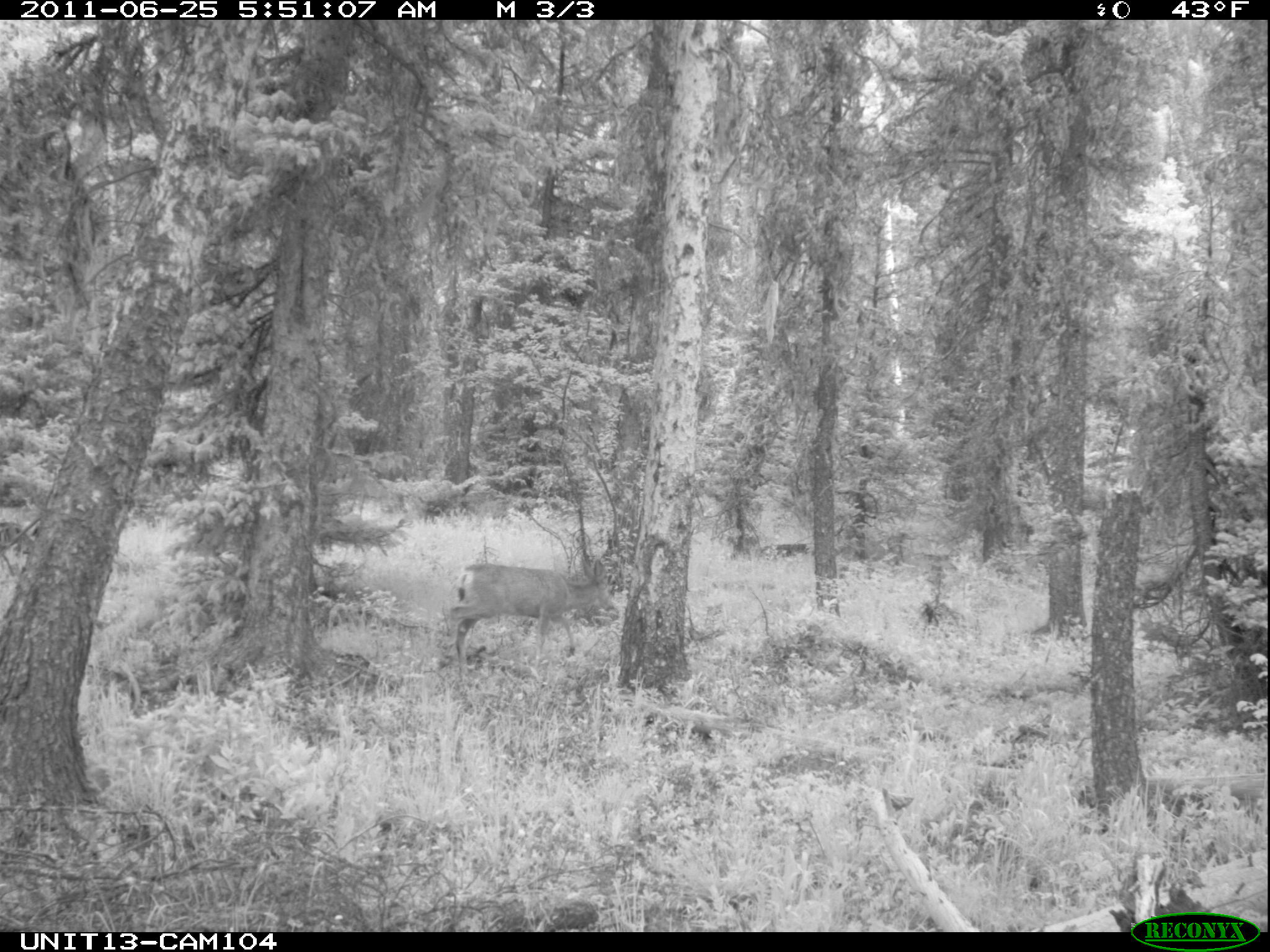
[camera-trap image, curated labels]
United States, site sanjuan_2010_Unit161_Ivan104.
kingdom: Animalia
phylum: Chordata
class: Mammalia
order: Artiodactyla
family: Cervidae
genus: Odocoileus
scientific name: Odocoileus hemionus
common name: mule deer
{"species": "Odocoileus hemionus (mule deer)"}